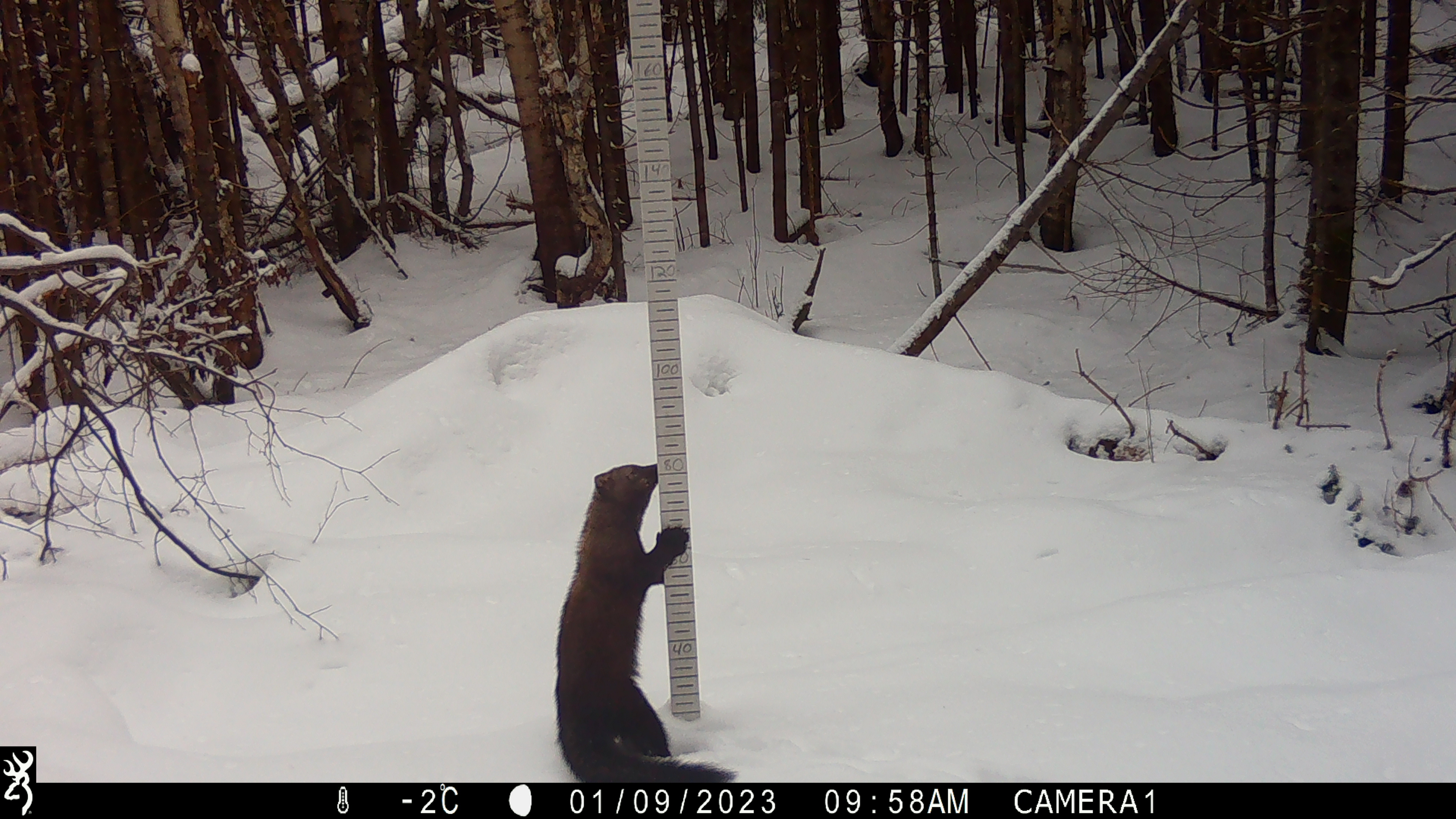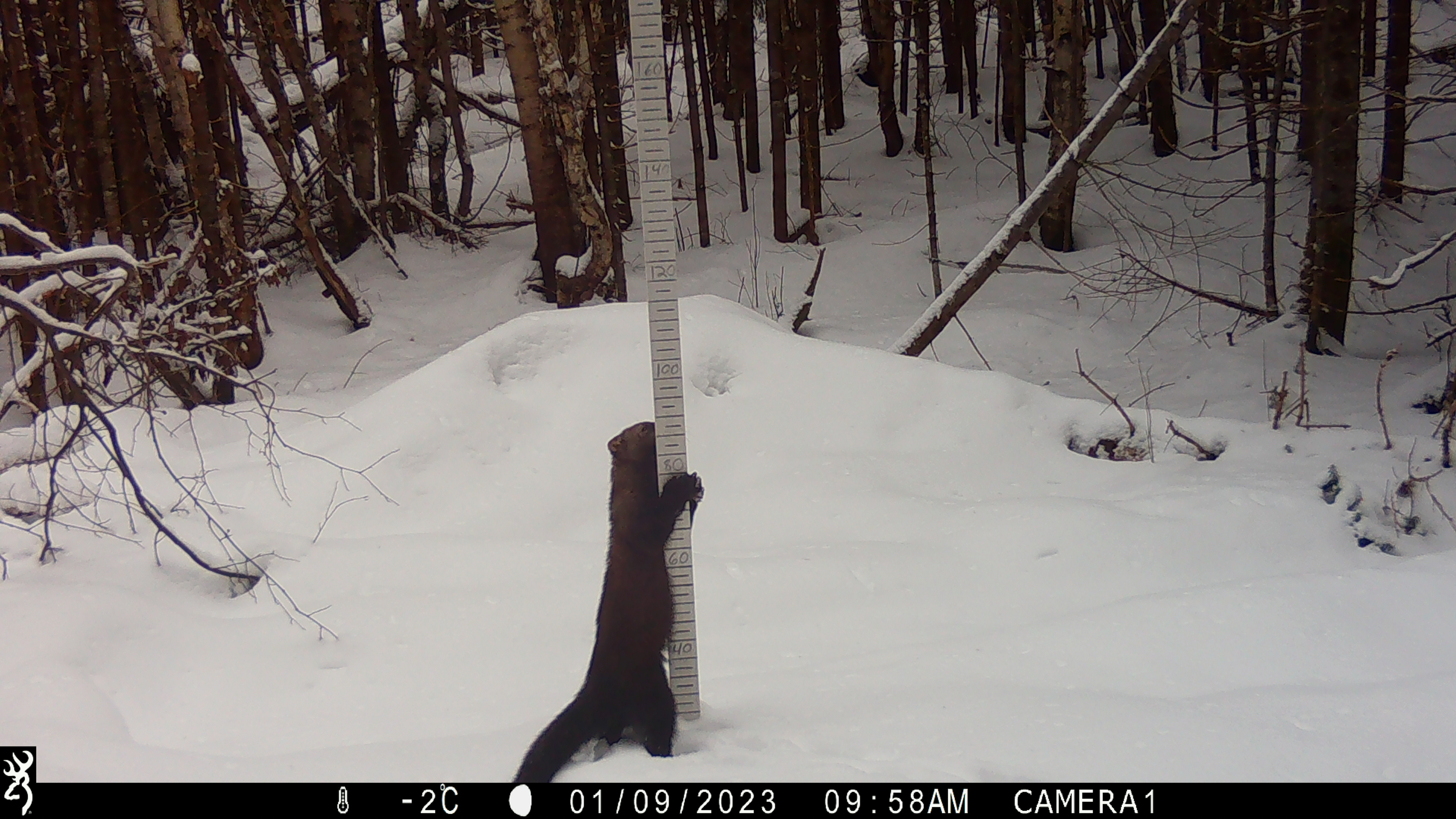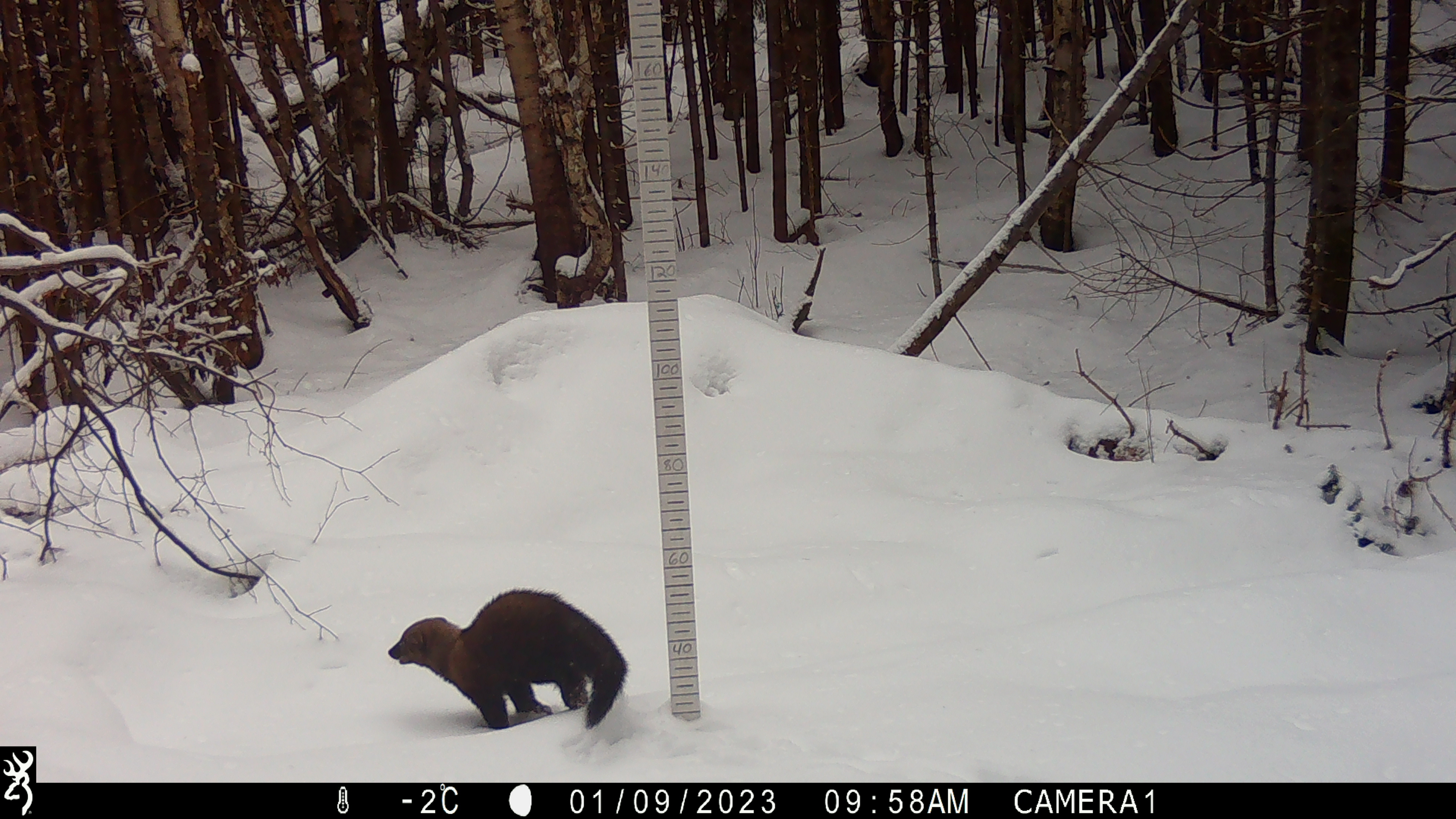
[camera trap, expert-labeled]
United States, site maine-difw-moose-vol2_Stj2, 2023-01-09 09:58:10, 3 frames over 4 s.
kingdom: Animalia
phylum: Chordata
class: Mammalia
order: Carnivora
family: Mustelidae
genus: Pekania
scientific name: Pekania pennanti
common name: fisher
Fisher (Pekania pennanti).